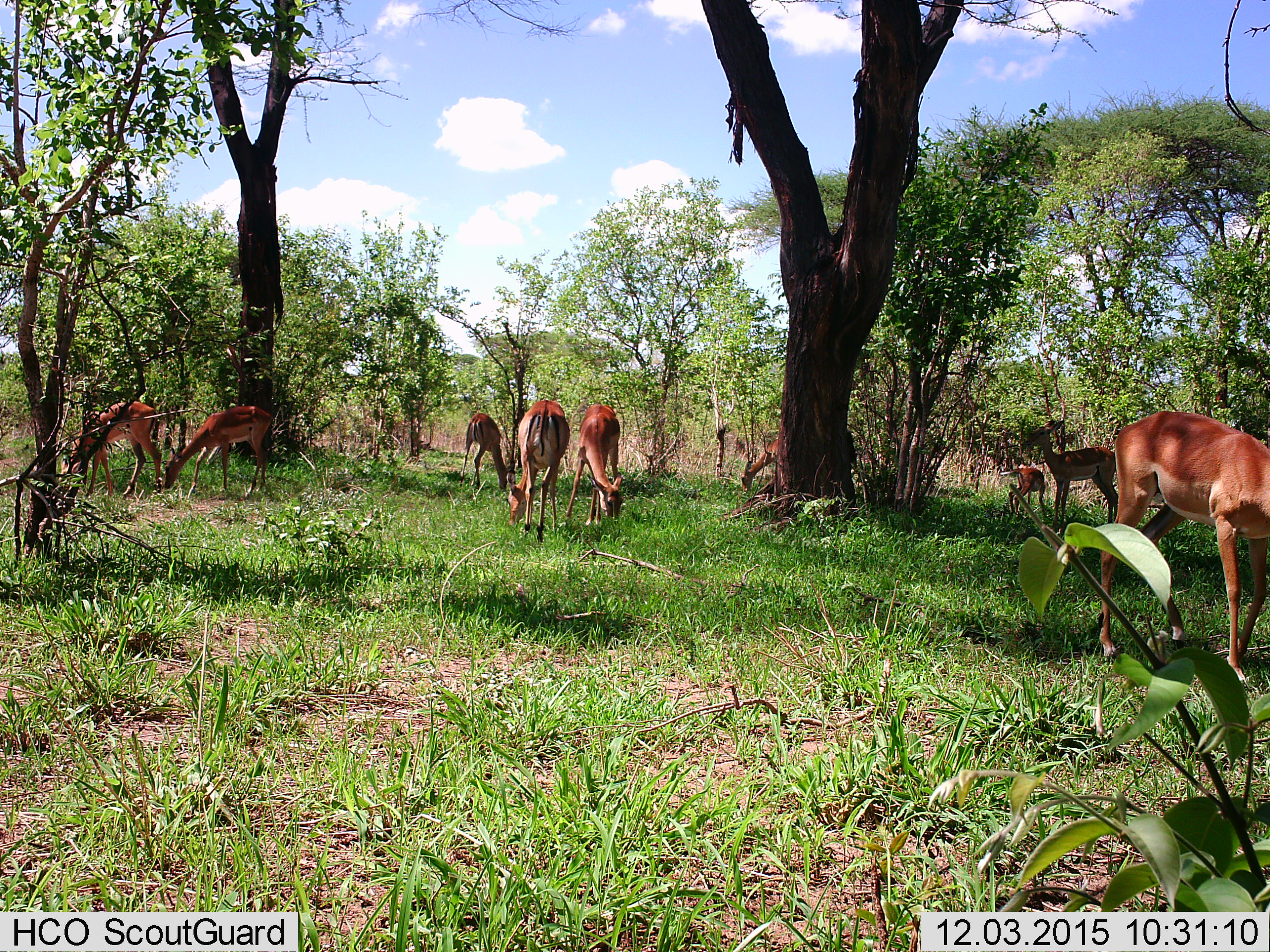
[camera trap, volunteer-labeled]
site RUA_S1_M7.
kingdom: Animalia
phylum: Chordata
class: Mammalia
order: Artiodactyla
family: Bovidae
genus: Aepyceros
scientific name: Aepyceros melampus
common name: impala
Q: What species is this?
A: Impala (Aepyceros melampus).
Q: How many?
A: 9.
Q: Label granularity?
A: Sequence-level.